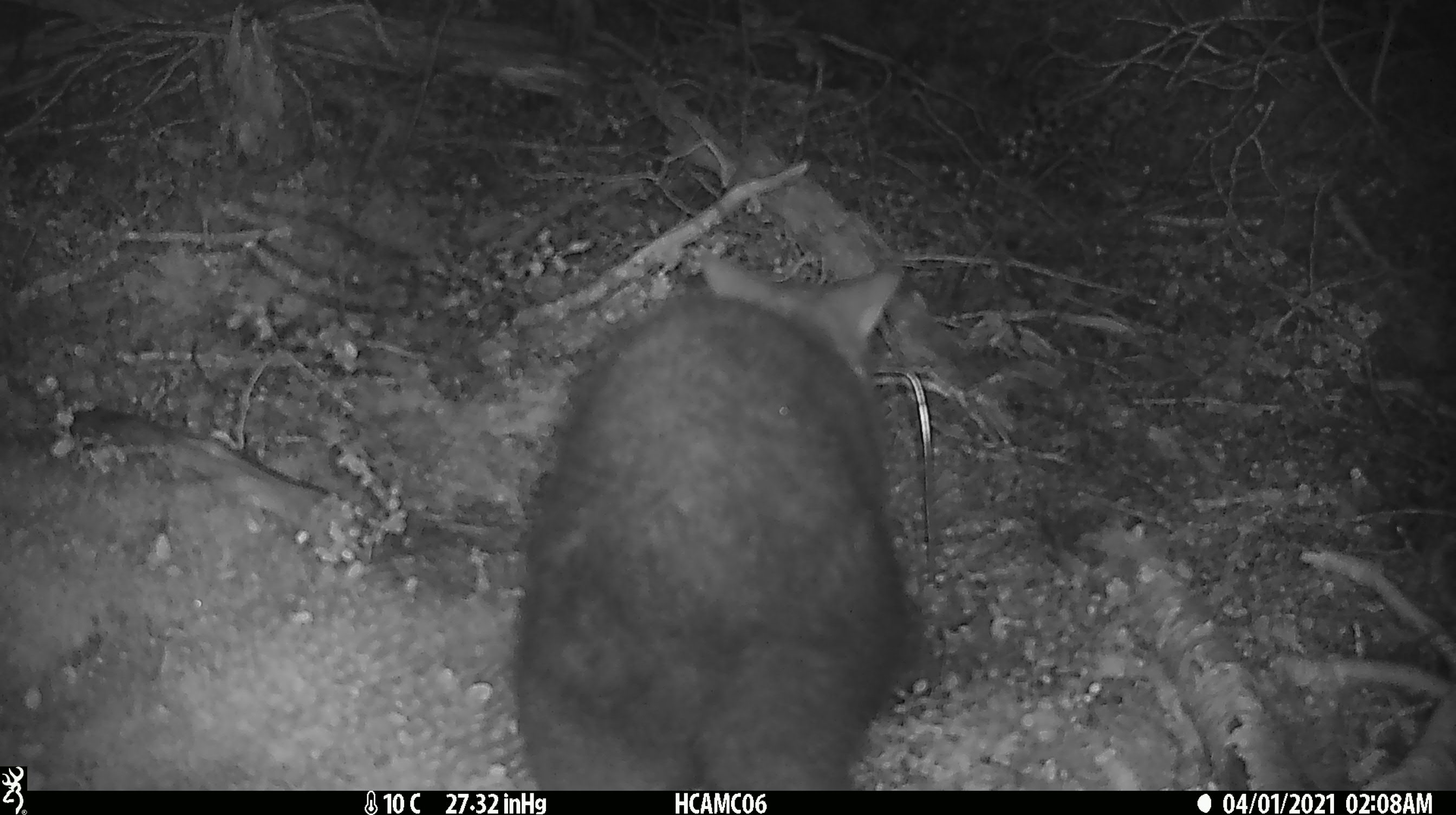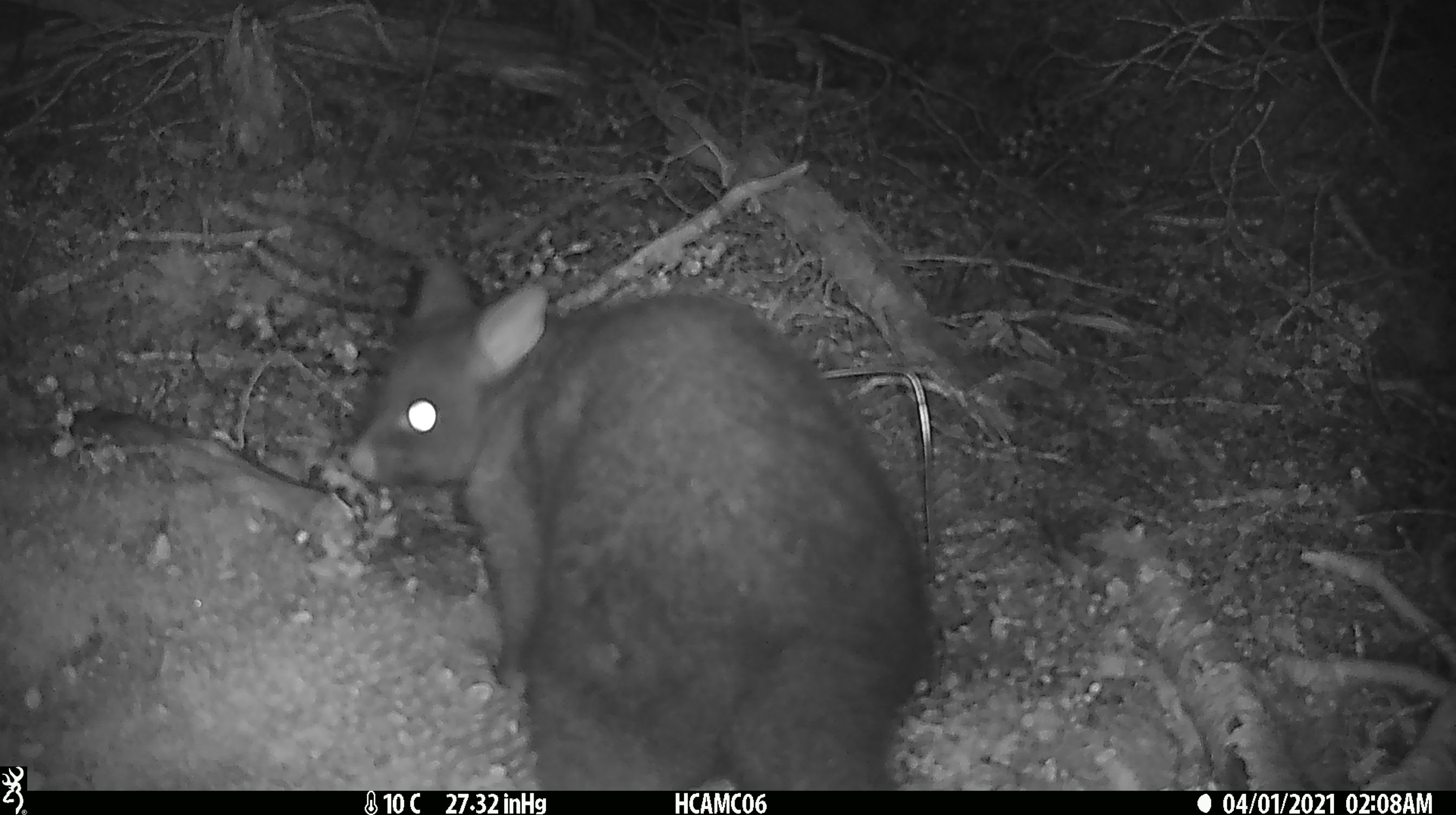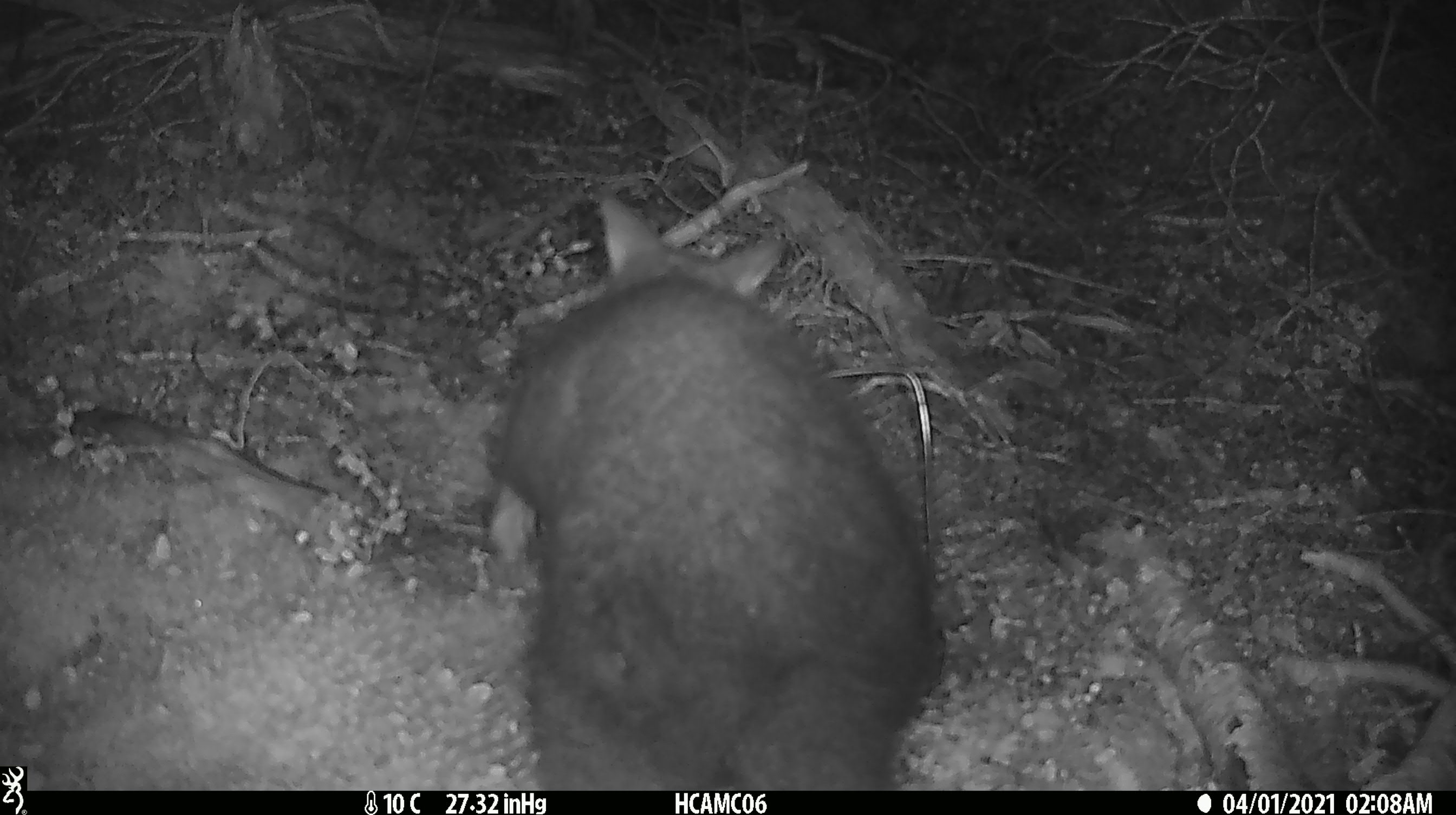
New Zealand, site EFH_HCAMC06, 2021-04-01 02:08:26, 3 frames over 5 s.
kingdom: Animalia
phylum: Chordata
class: Mammalia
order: Diprotodontia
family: Phalangeridae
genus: Trichosurus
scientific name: Trichosurus vulpecula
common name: common brushtail possum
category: possum